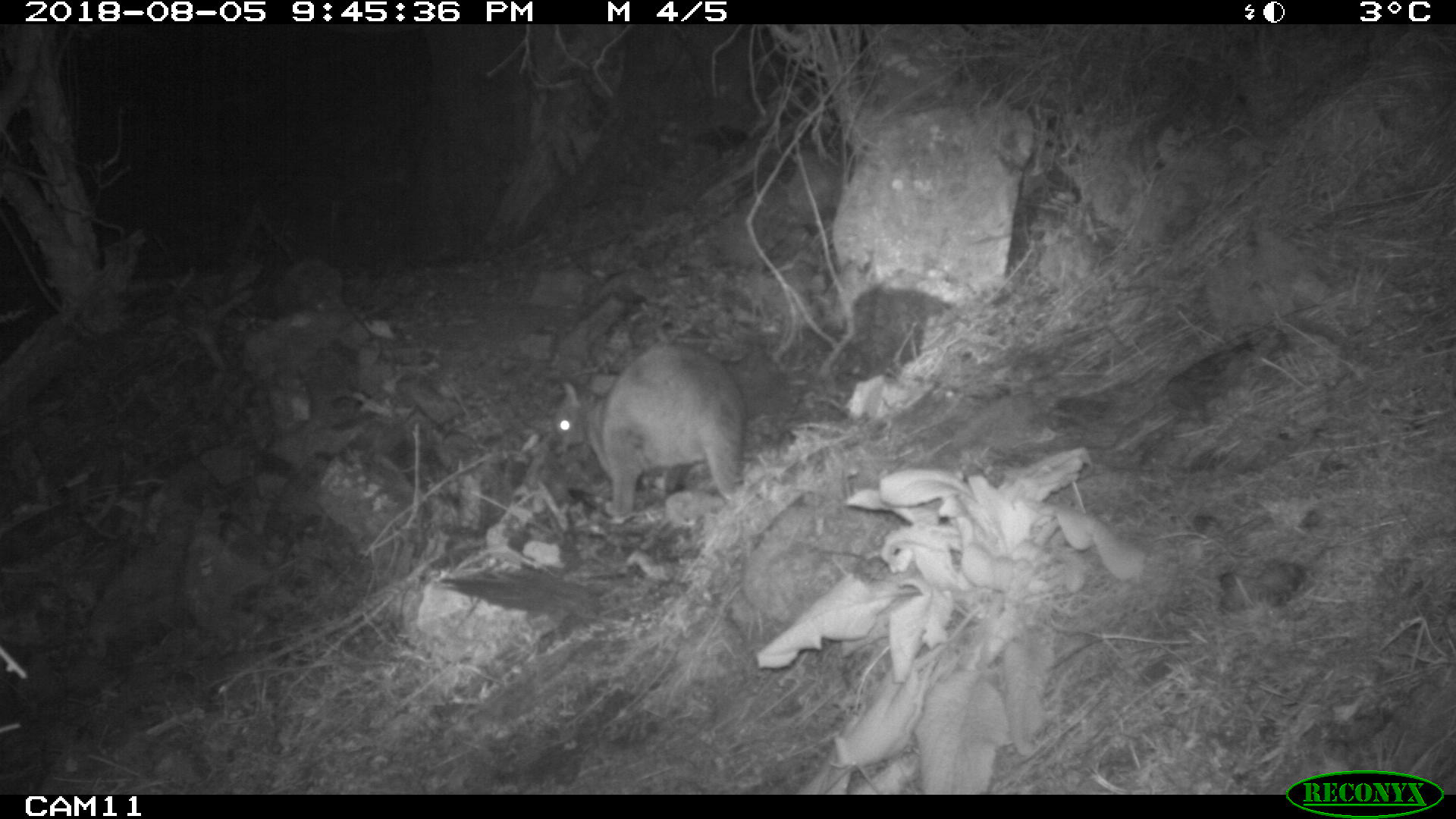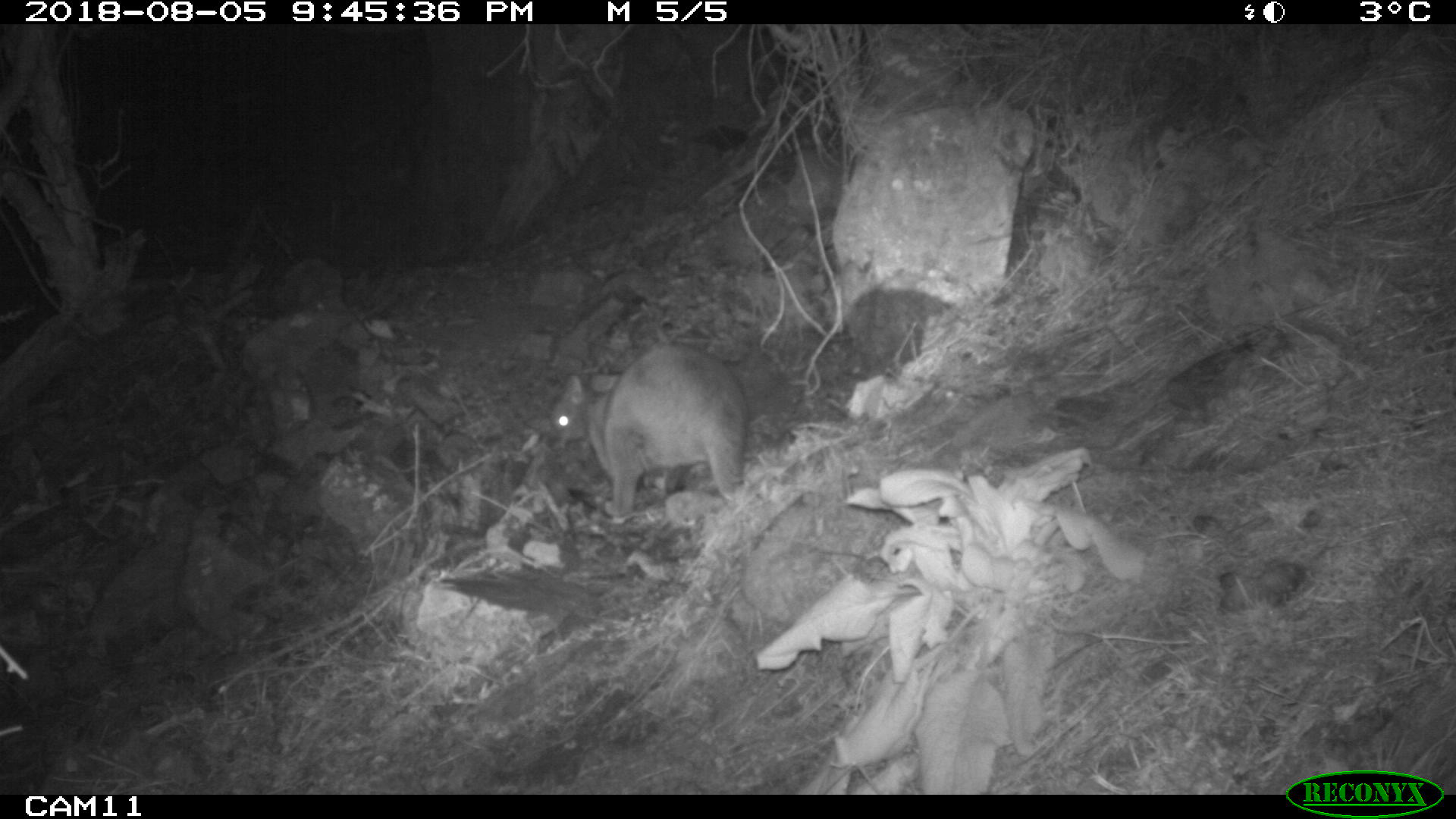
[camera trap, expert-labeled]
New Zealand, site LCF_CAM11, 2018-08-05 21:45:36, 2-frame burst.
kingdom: Animalia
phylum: Chordata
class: Mammalia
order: Diprotodontia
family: Macropodidae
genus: Notamacropus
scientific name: Notamacropus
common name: wallaby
Wallaby (Notamacropus).